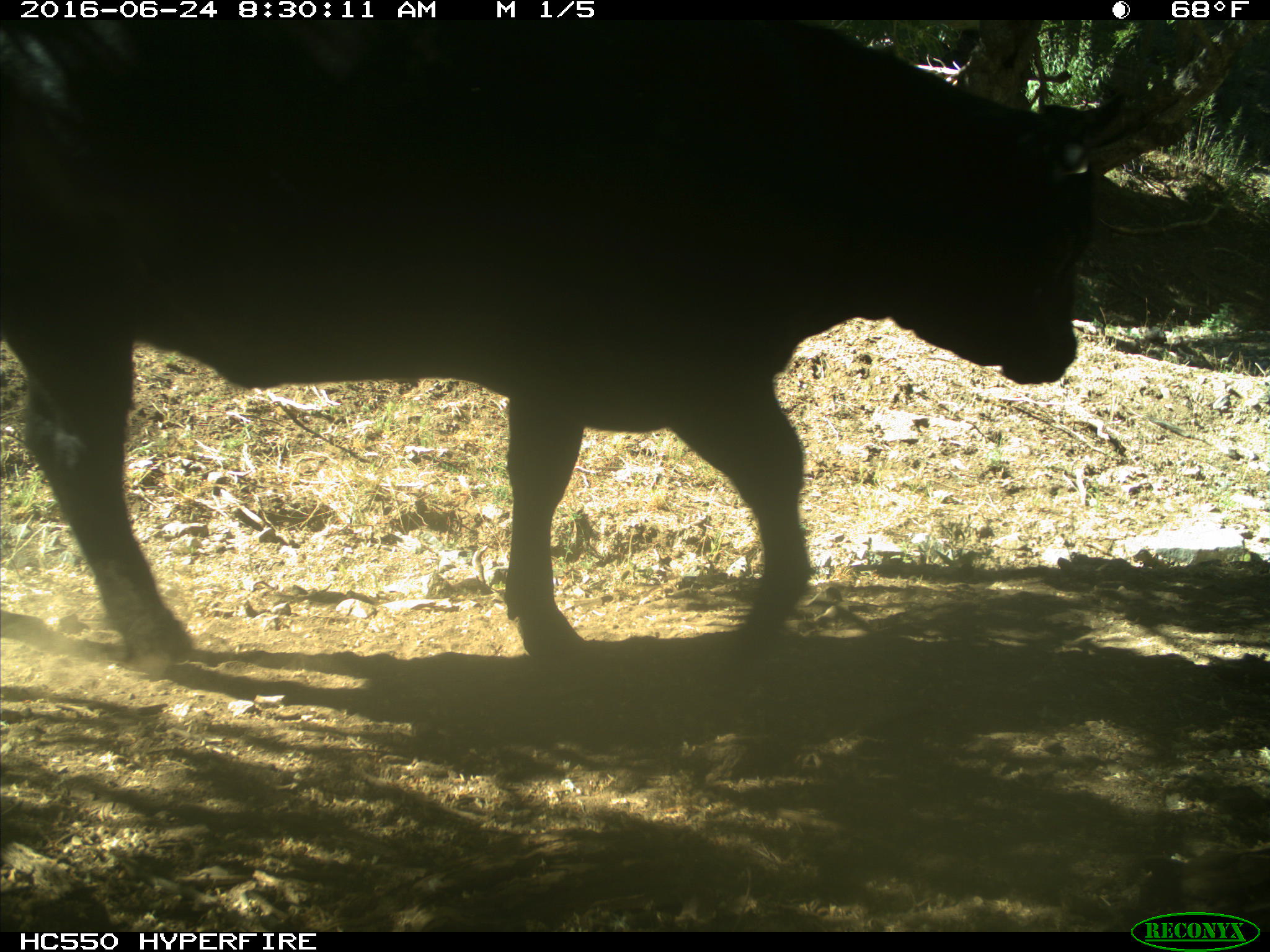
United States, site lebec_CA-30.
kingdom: Animalia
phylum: Chordata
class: Mammalia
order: Artiodactyla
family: Bovidae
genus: Bos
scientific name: Bos taurus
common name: domestic cow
Bos taurus (domestic cow).